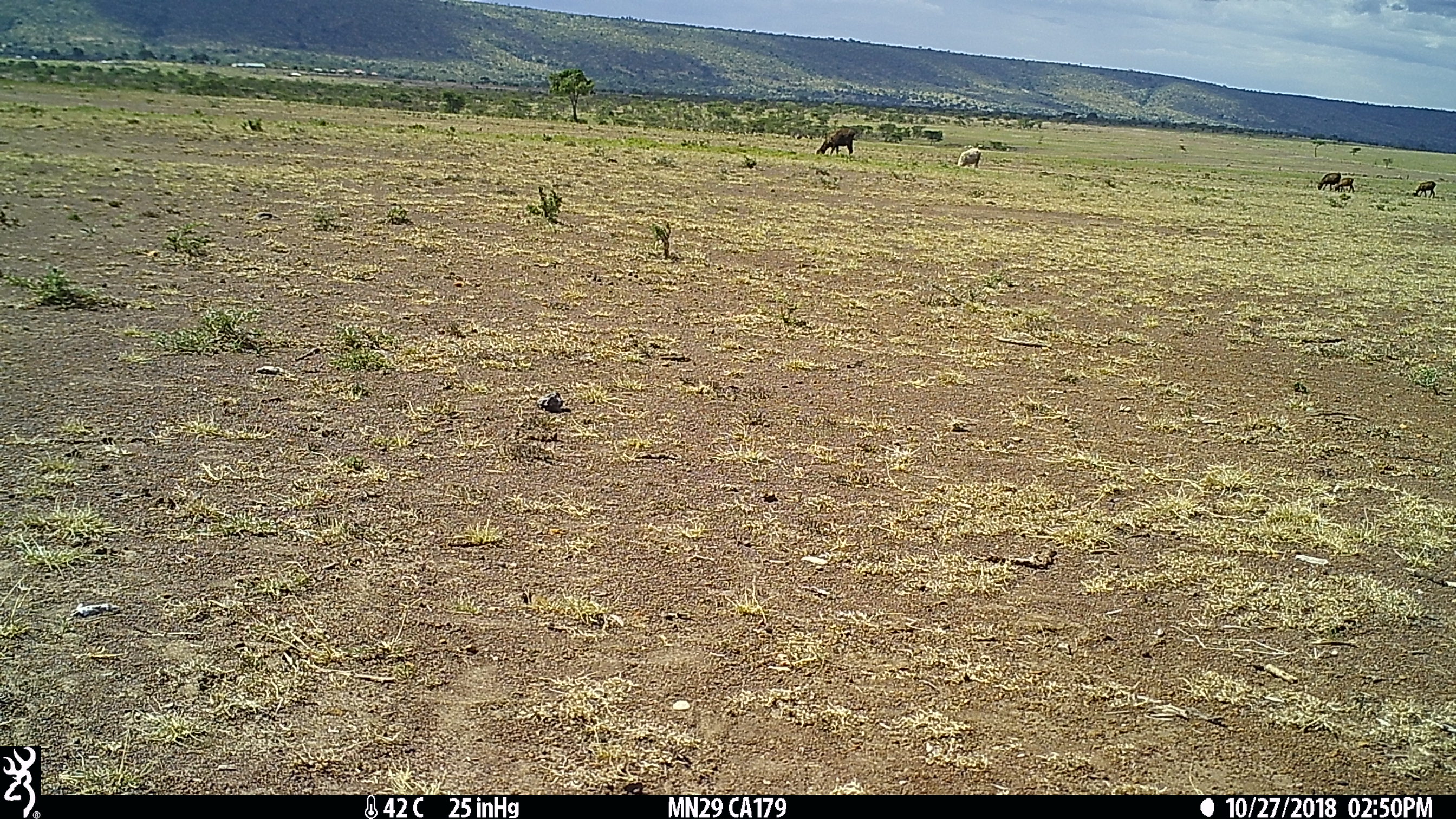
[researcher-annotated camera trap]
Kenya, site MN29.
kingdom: Animalia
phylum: Chordata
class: Mammalia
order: Artiodactyla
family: Bovidae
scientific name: Bovidae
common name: sheep or goat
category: shoat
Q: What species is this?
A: Shoat (sheep or goat) (Bovidae).